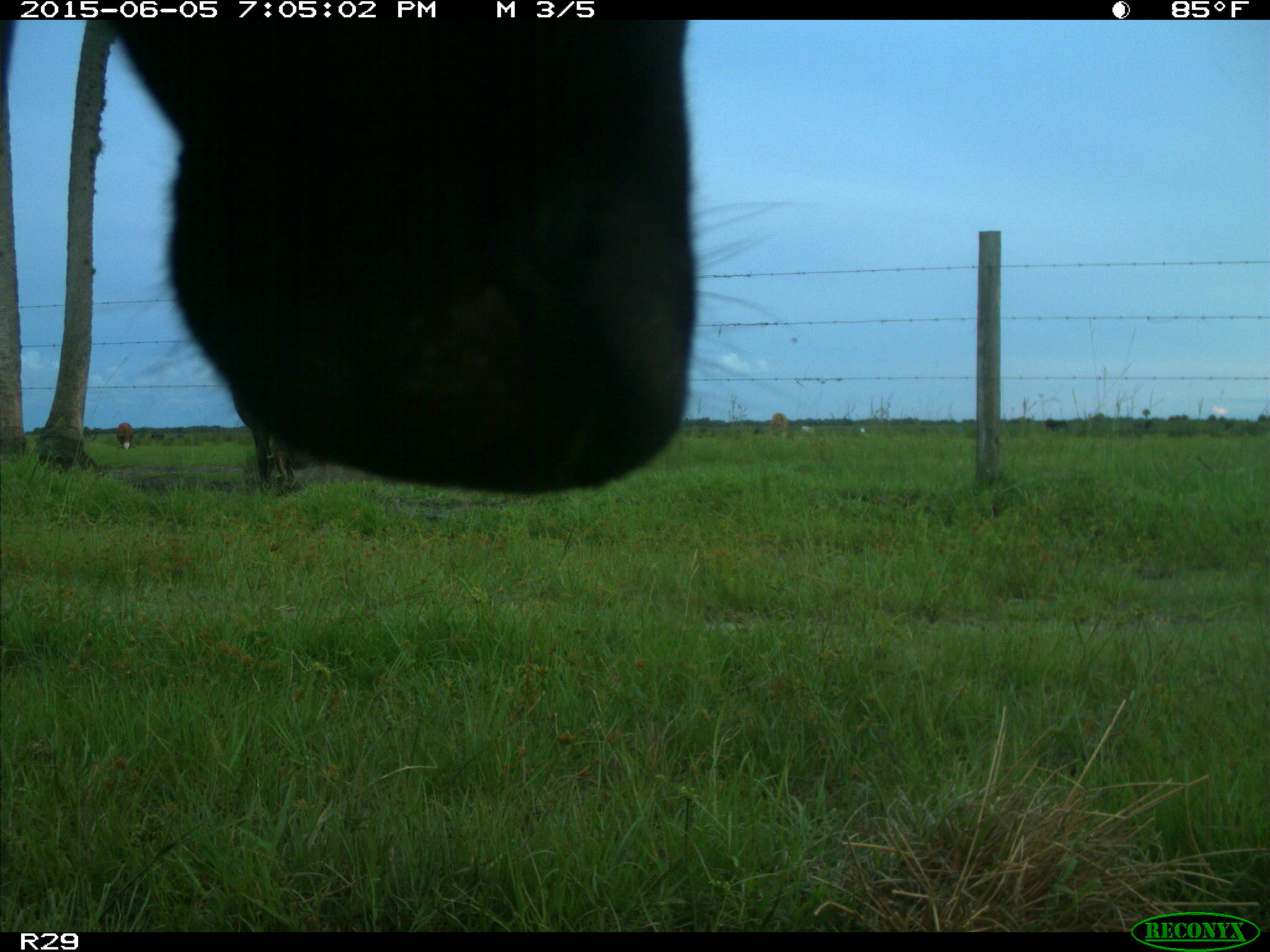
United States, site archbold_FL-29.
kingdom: Animalia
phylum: Chordata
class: Mammalia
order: Artiodactyla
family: Bovidae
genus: Bos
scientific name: Bos taurus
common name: domestic cow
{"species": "Bos taurus (domestic cow)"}